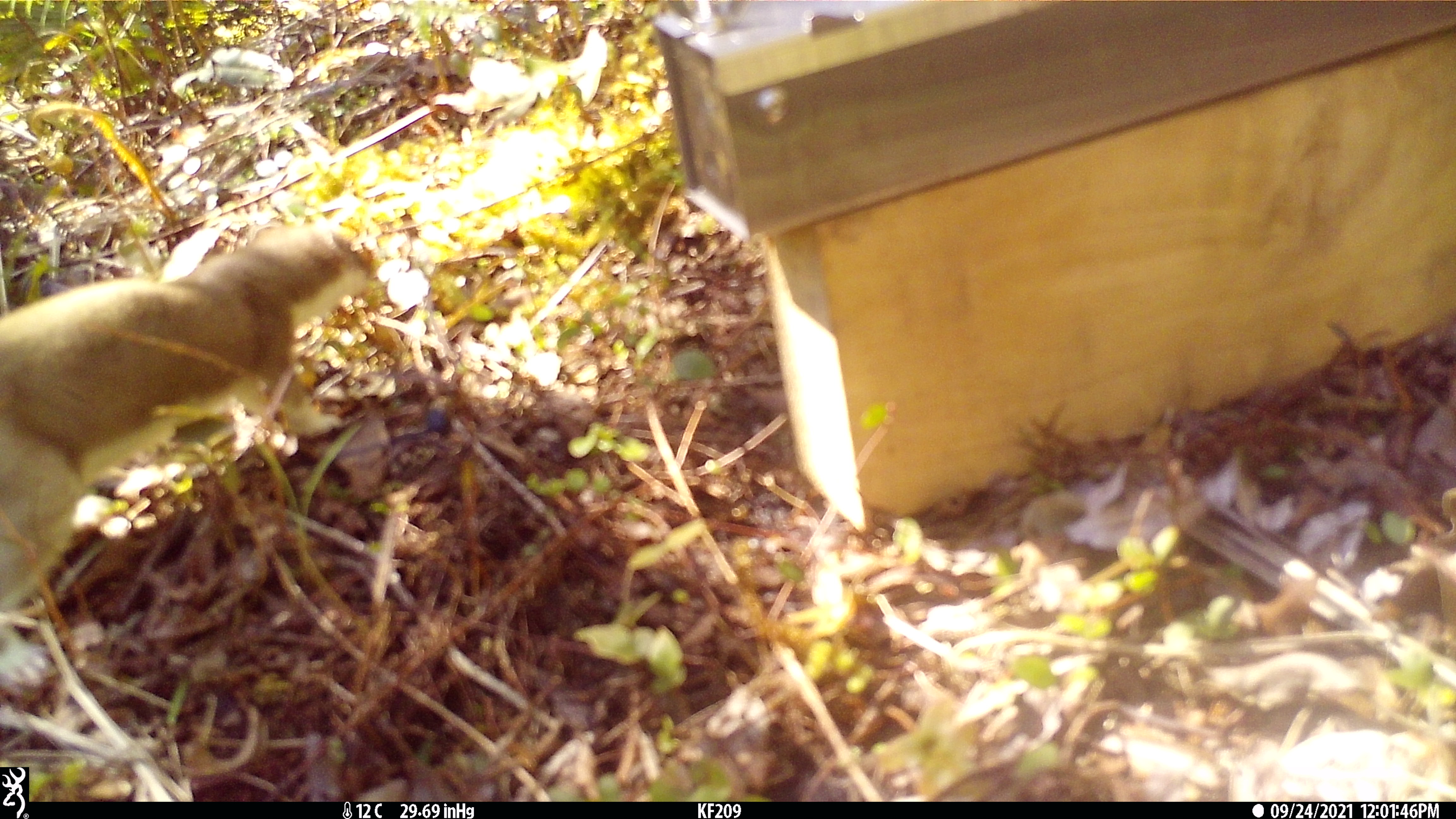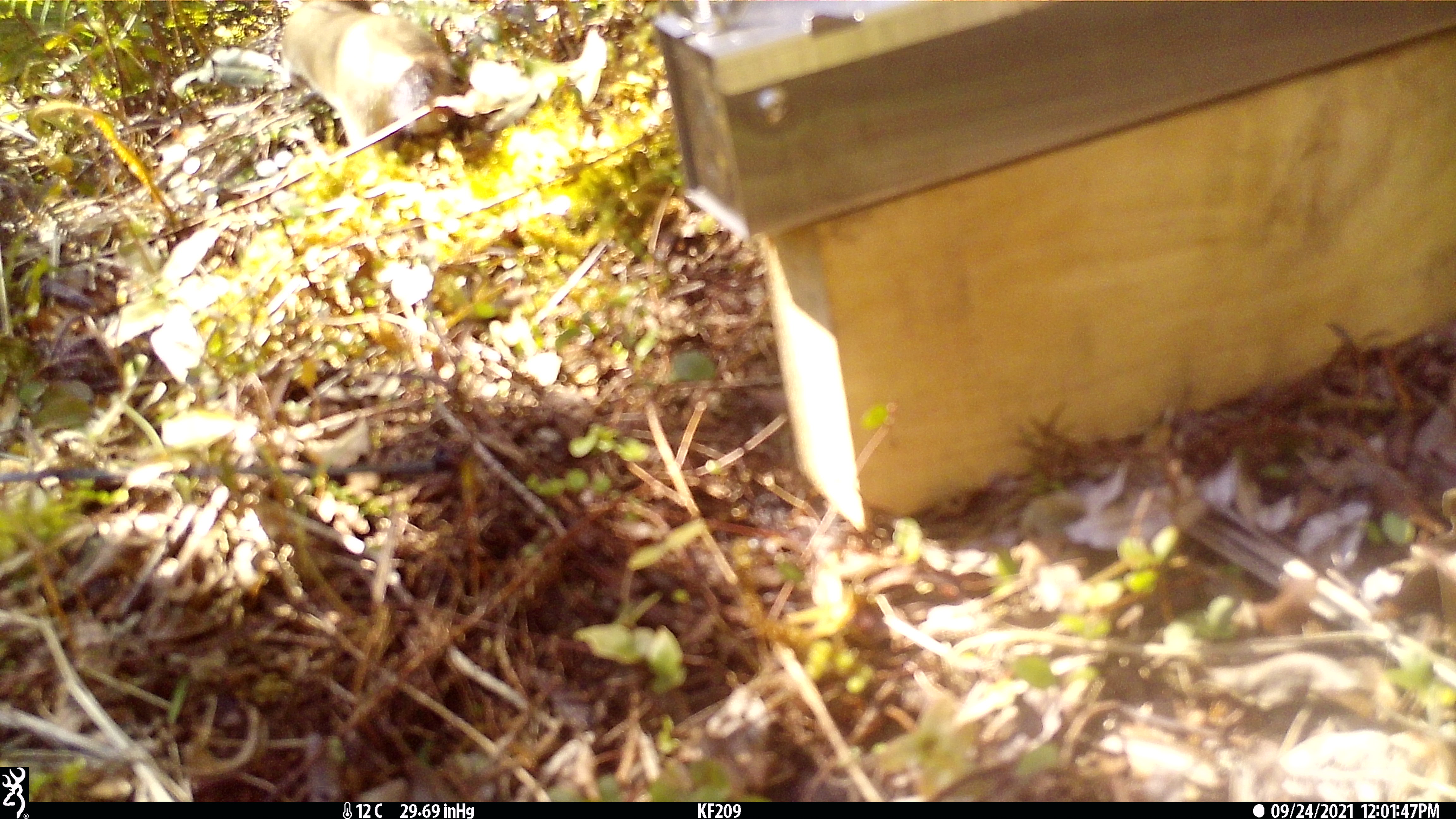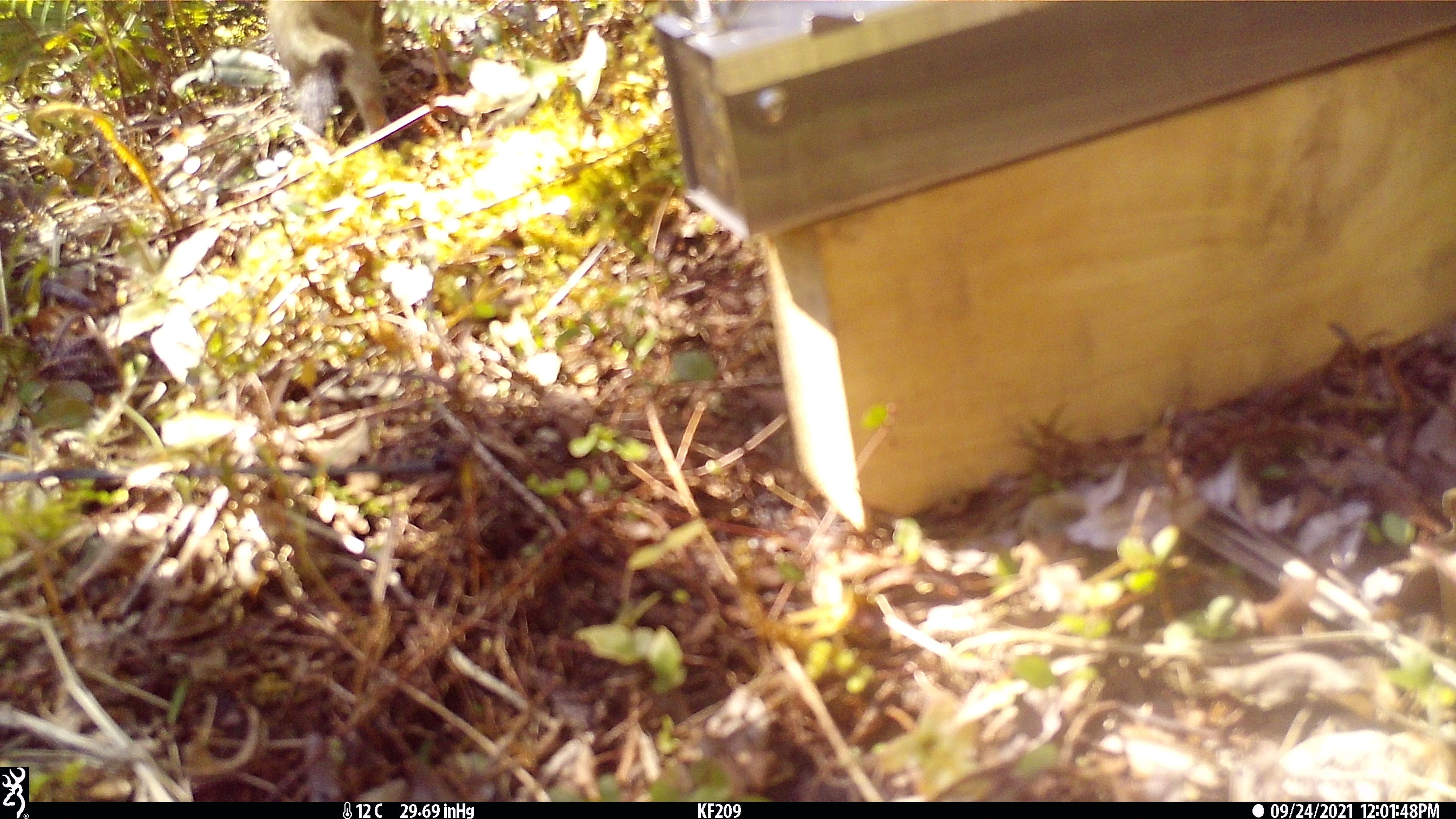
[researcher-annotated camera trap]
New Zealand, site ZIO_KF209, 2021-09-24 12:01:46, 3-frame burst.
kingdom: Animalia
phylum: Chordata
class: Mammalia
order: Carnivora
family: Mustelidae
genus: Mustela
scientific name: Mustela erminea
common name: stoat